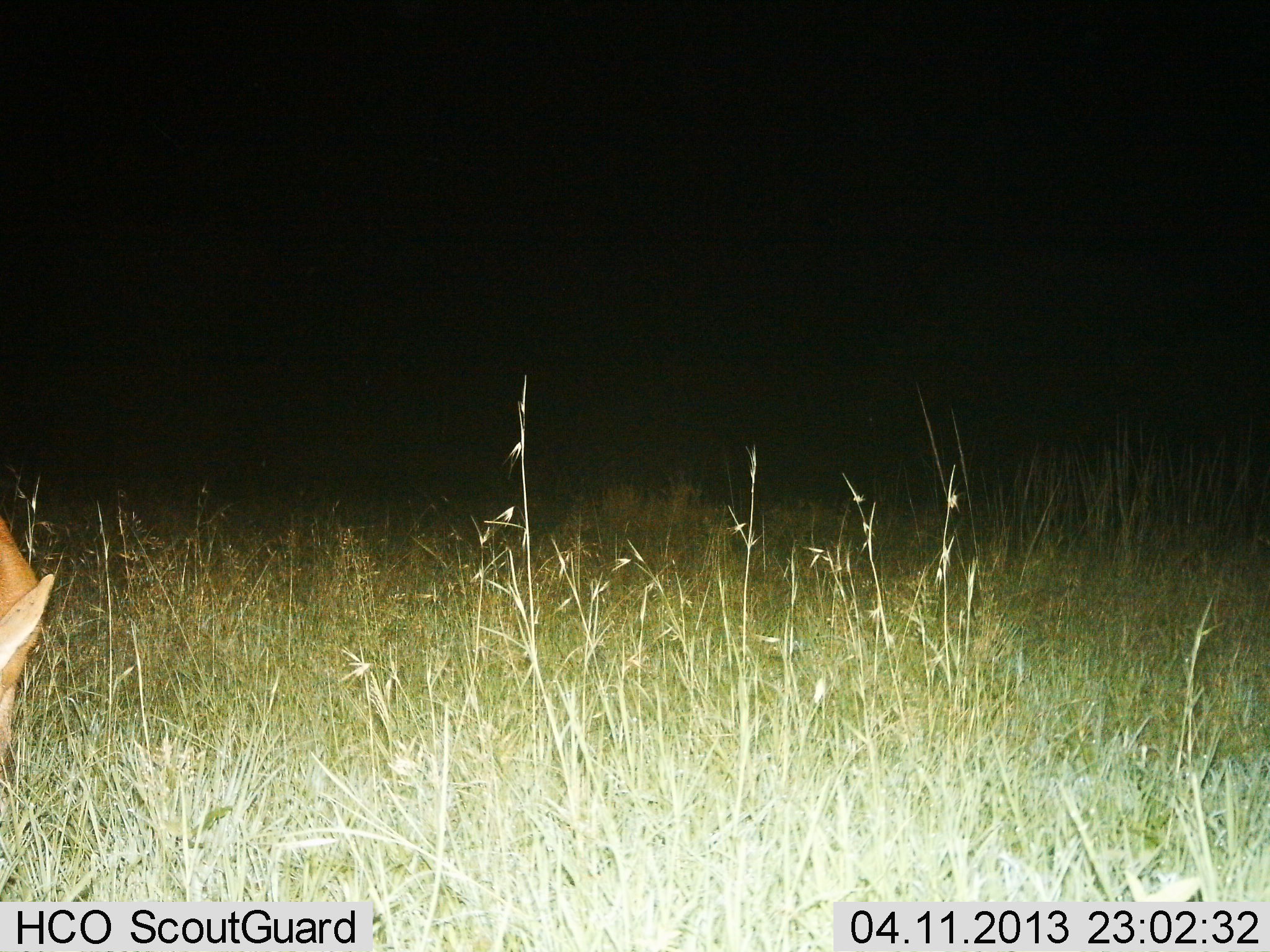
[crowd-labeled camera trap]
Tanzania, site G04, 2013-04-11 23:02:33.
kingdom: Animalia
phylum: Chordata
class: Mammalia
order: Artiodactyla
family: Bovidae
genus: Redunca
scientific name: Redunca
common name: reedbuck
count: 1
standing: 71%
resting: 0%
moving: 0%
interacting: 0%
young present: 0%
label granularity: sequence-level